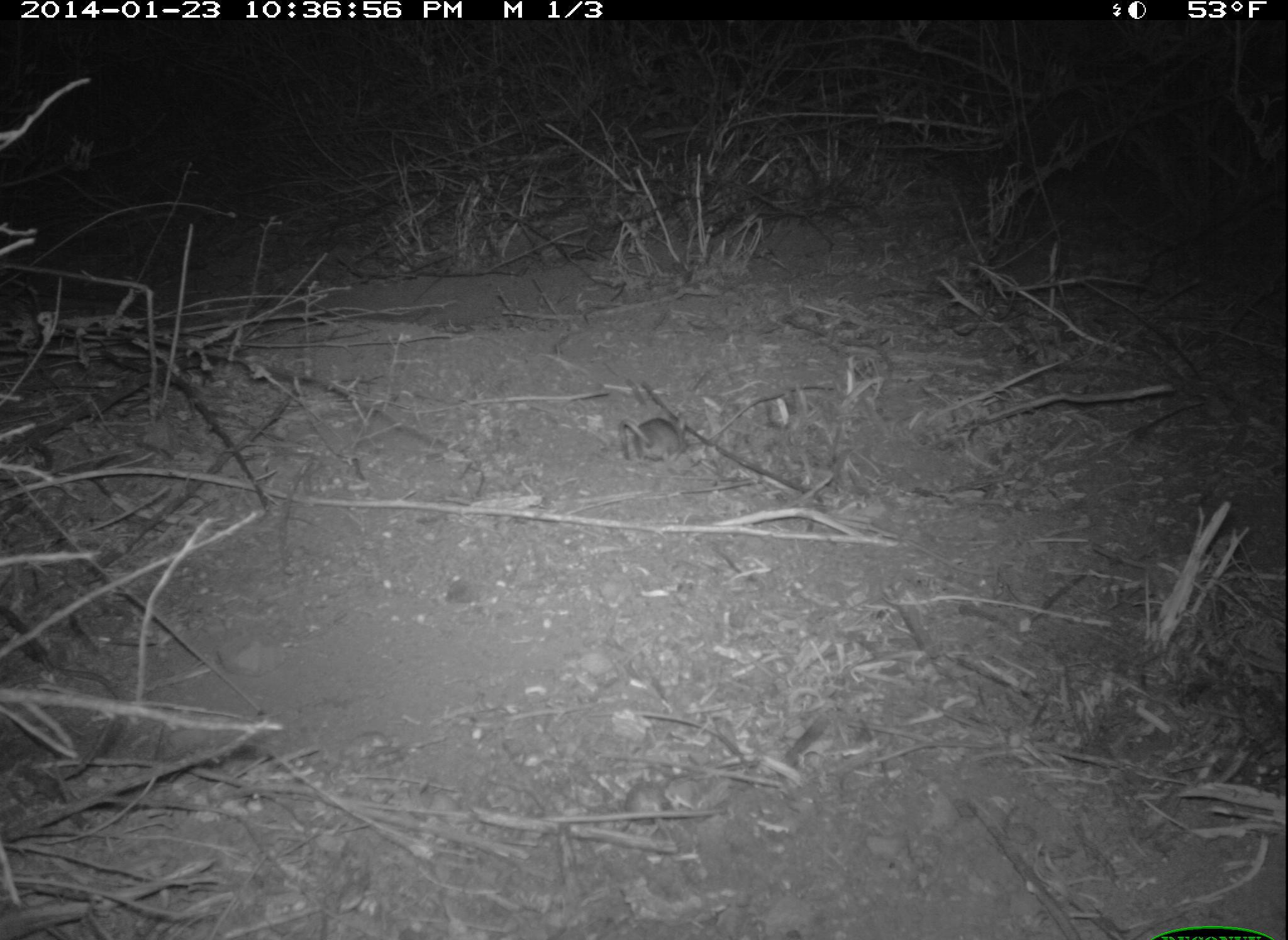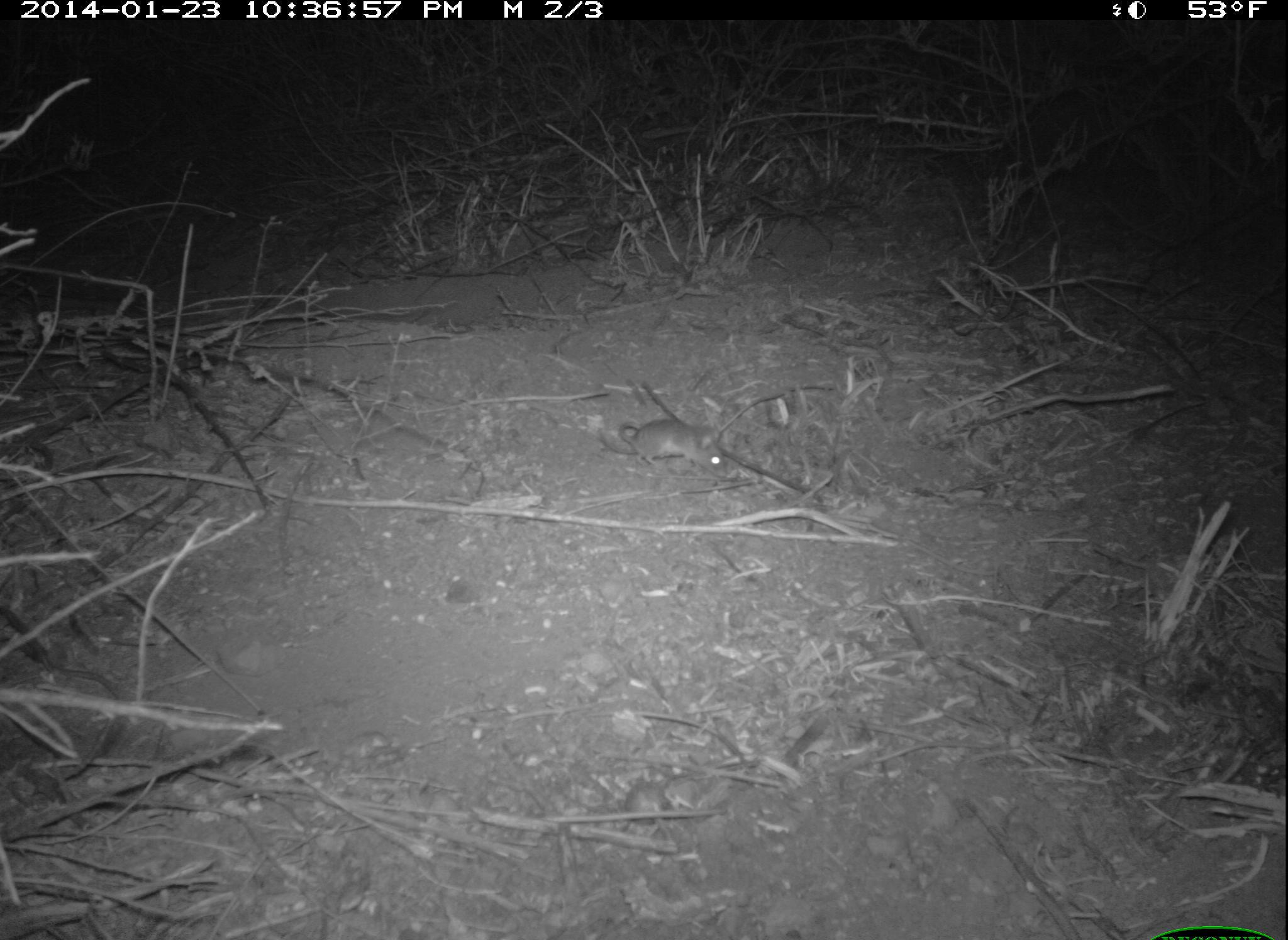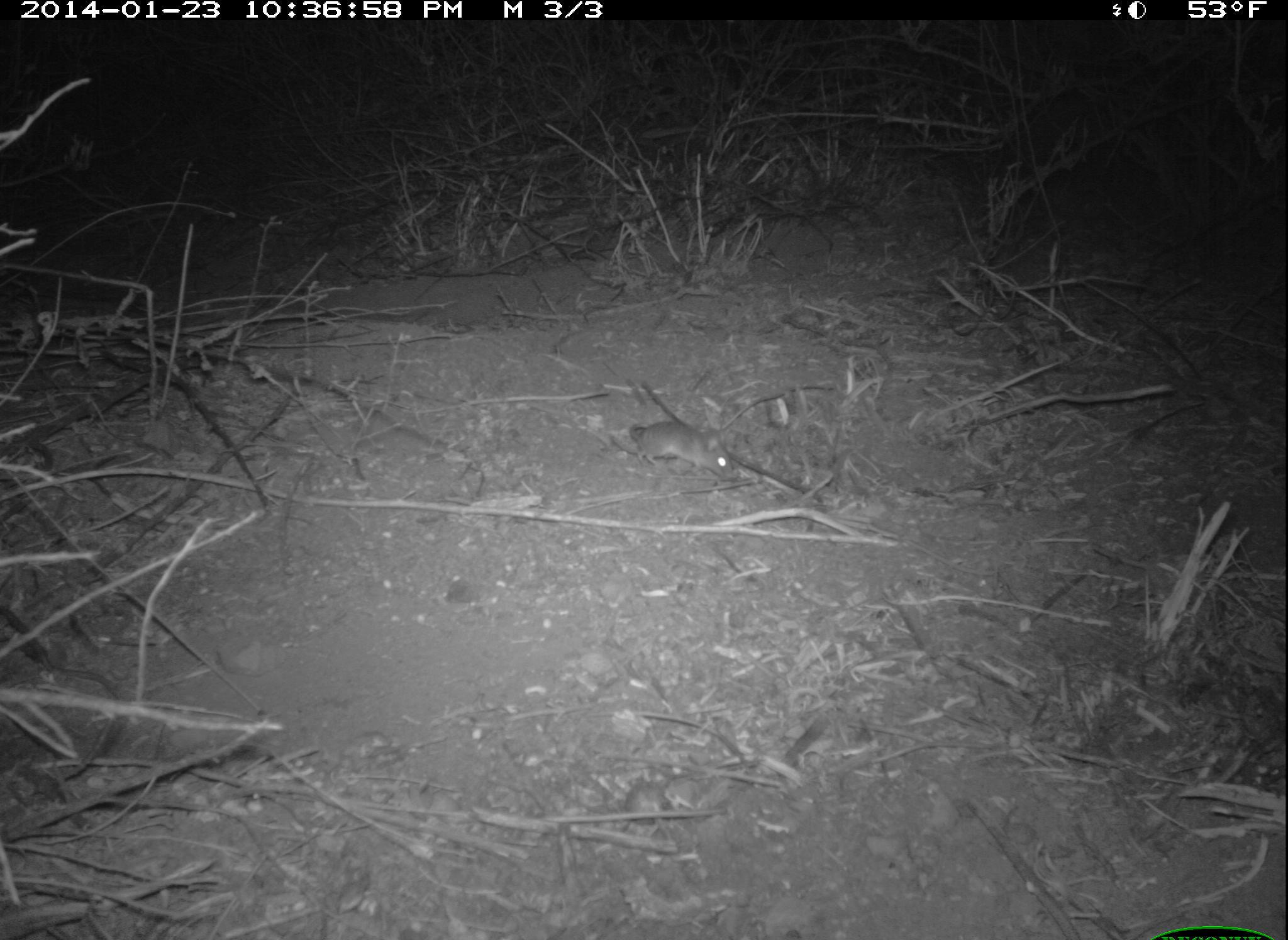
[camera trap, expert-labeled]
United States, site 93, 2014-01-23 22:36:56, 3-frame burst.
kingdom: Animalia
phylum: Chordata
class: Mammalia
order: Rodentia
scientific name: Rodentia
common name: rodent